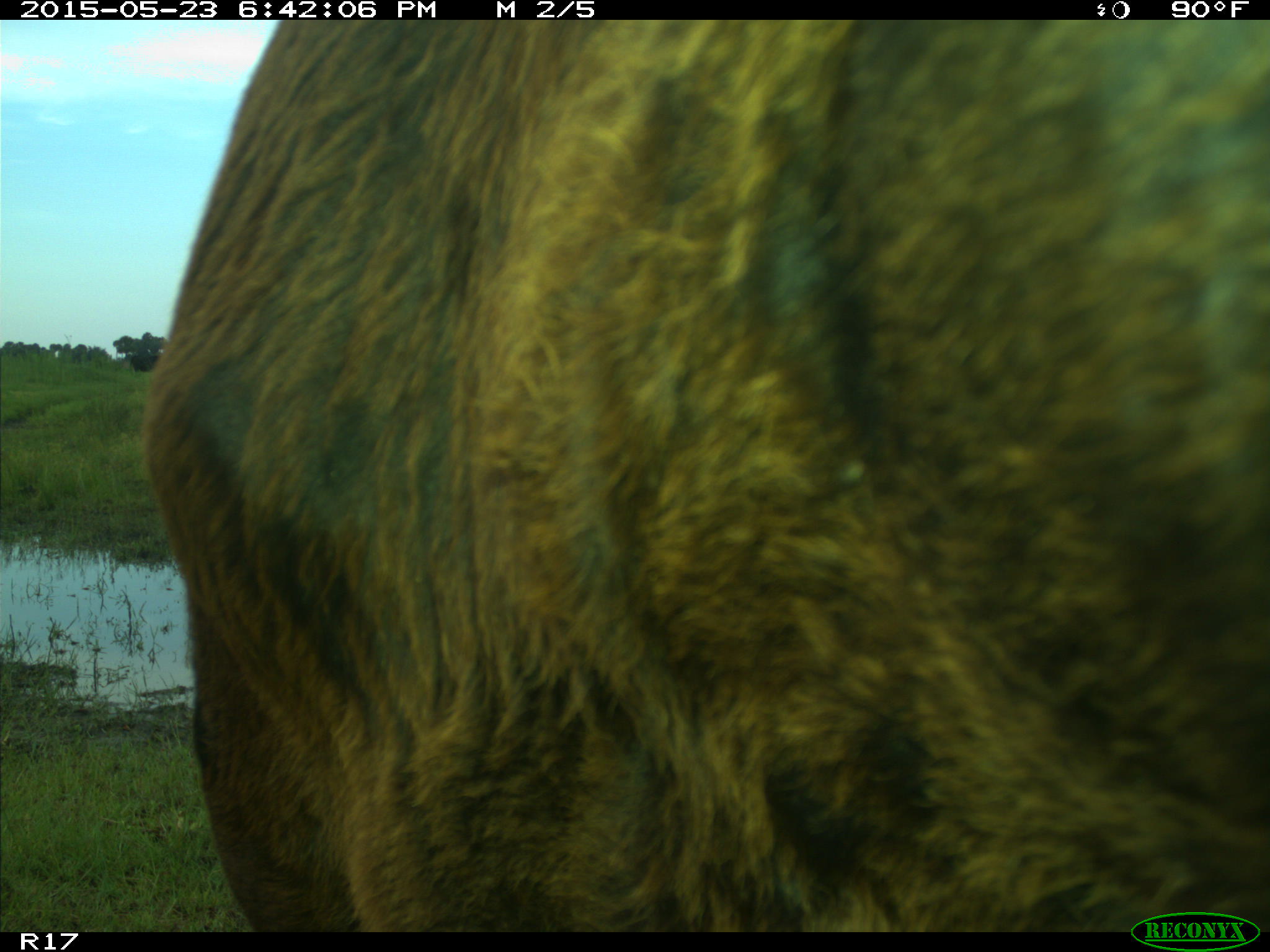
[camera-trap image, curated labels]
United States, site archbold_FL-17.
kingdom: Animalia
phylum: Chordata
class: Mammalia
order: Artiodactyla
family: Bovidae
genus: Bos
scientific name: Bos taurus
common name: domestic cow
Bos taurus (domestic cow).